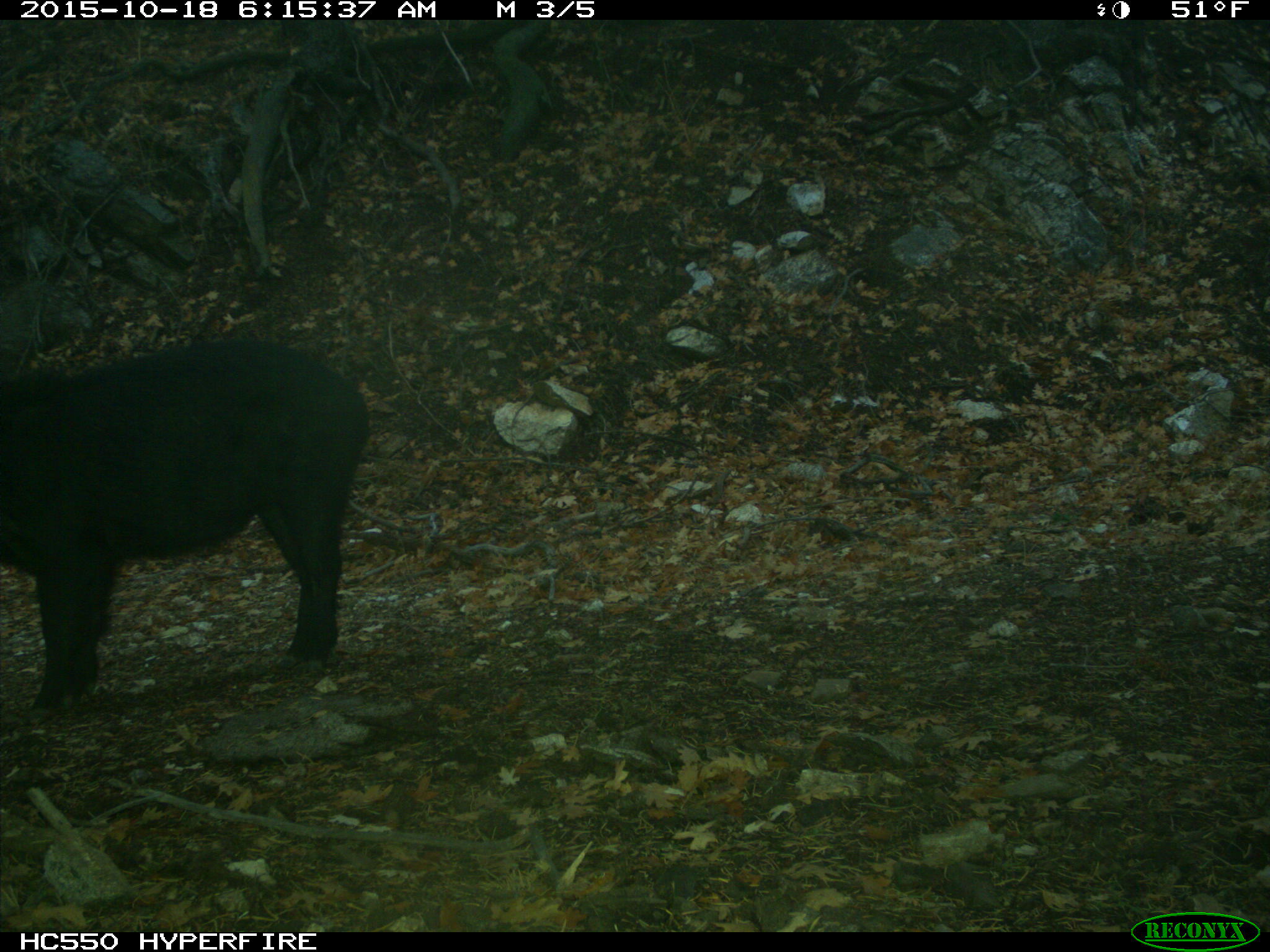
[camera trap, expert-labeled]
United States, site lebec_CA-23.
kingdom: Animalia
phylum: Chordata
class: Mammalia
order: Artiodactyla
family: Suidae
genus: Sus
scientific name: Sus scrofa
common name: wild boar